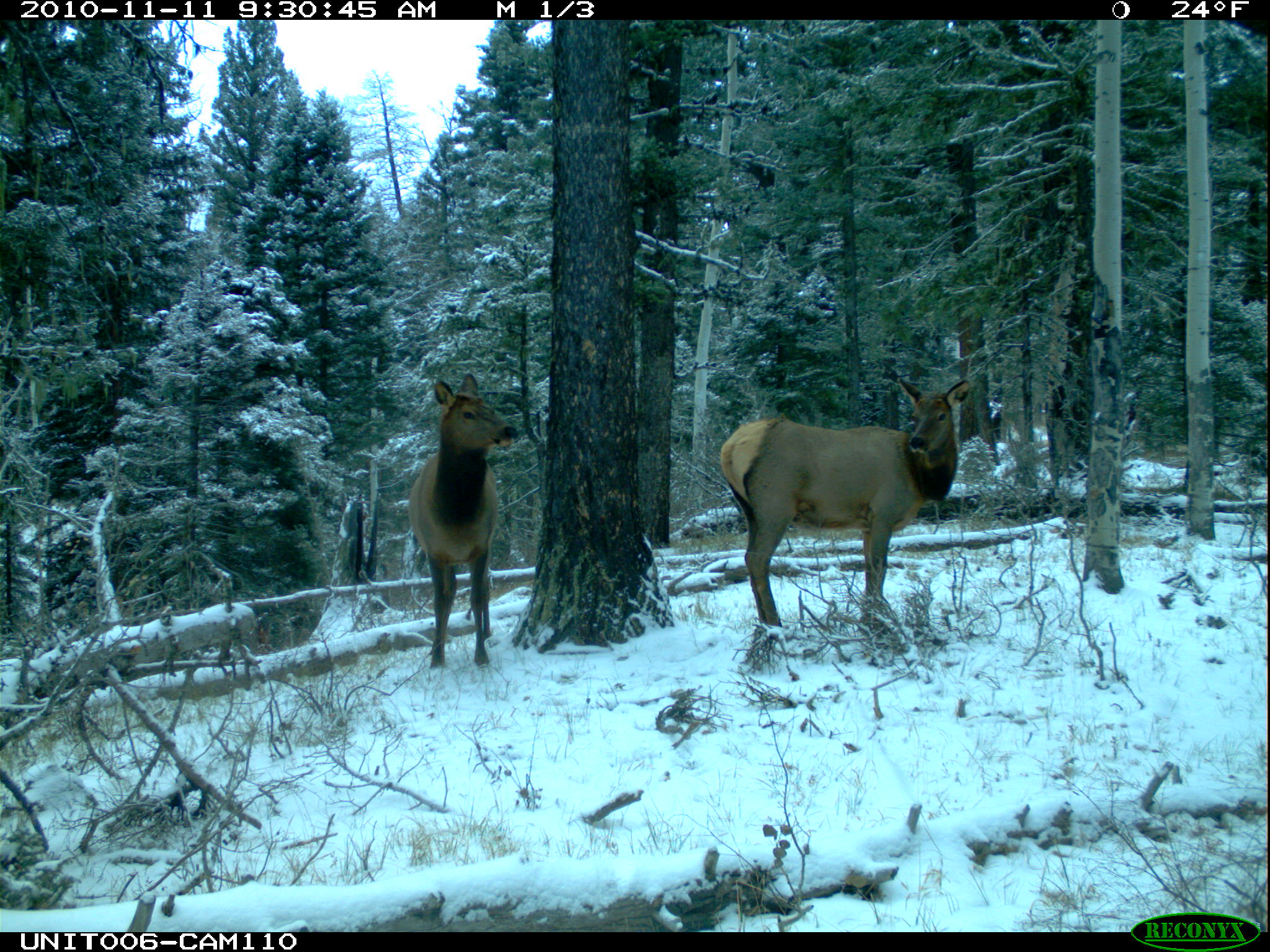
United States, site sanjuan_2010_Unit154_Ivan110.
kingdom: Animalia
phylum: Chordata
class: Mammalia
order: Artiodactyla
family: Cervidae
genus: Cervus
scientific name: Cervus elaphus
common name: red deer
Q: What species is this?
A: Cervus elaphus (red deer).